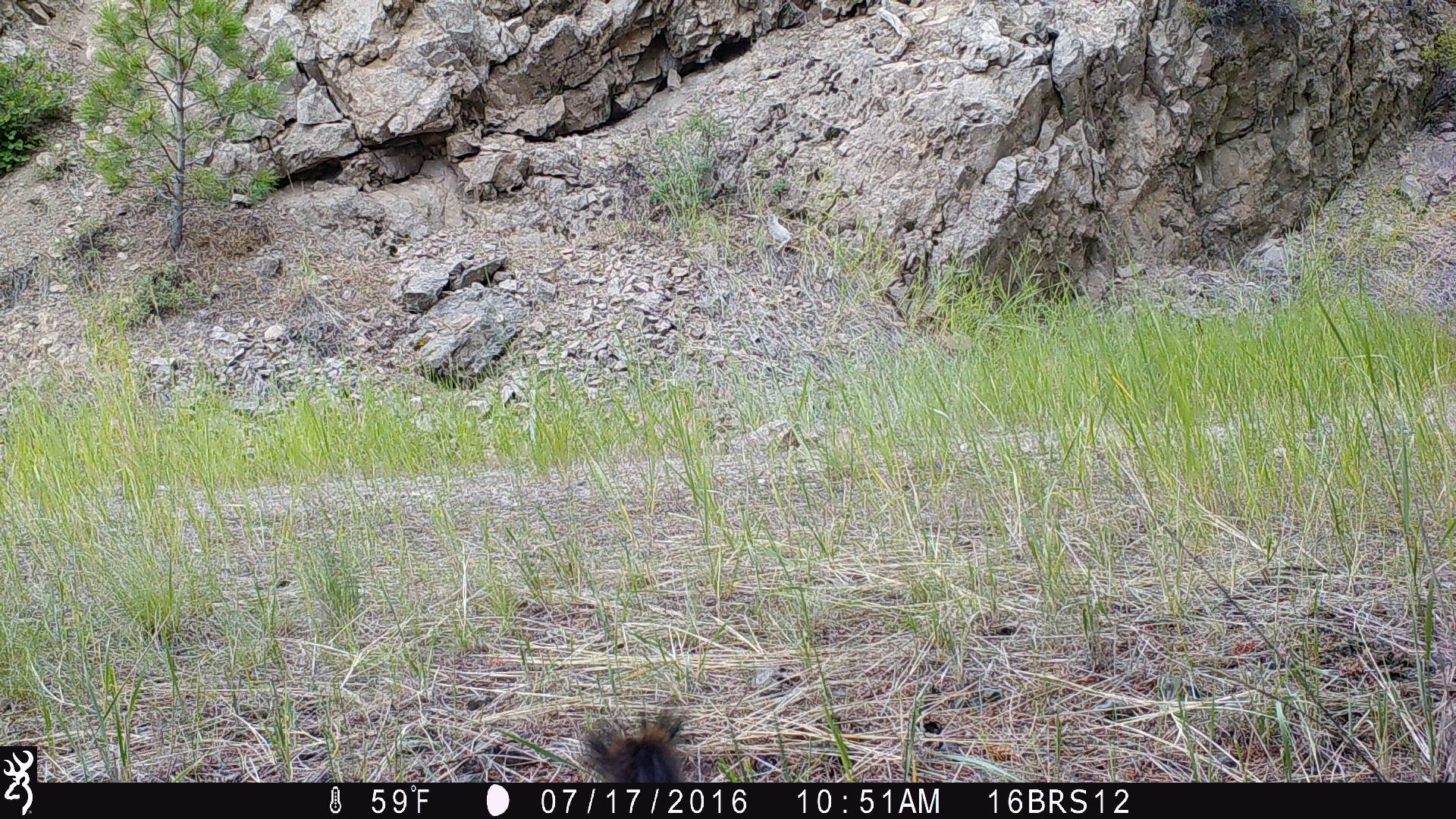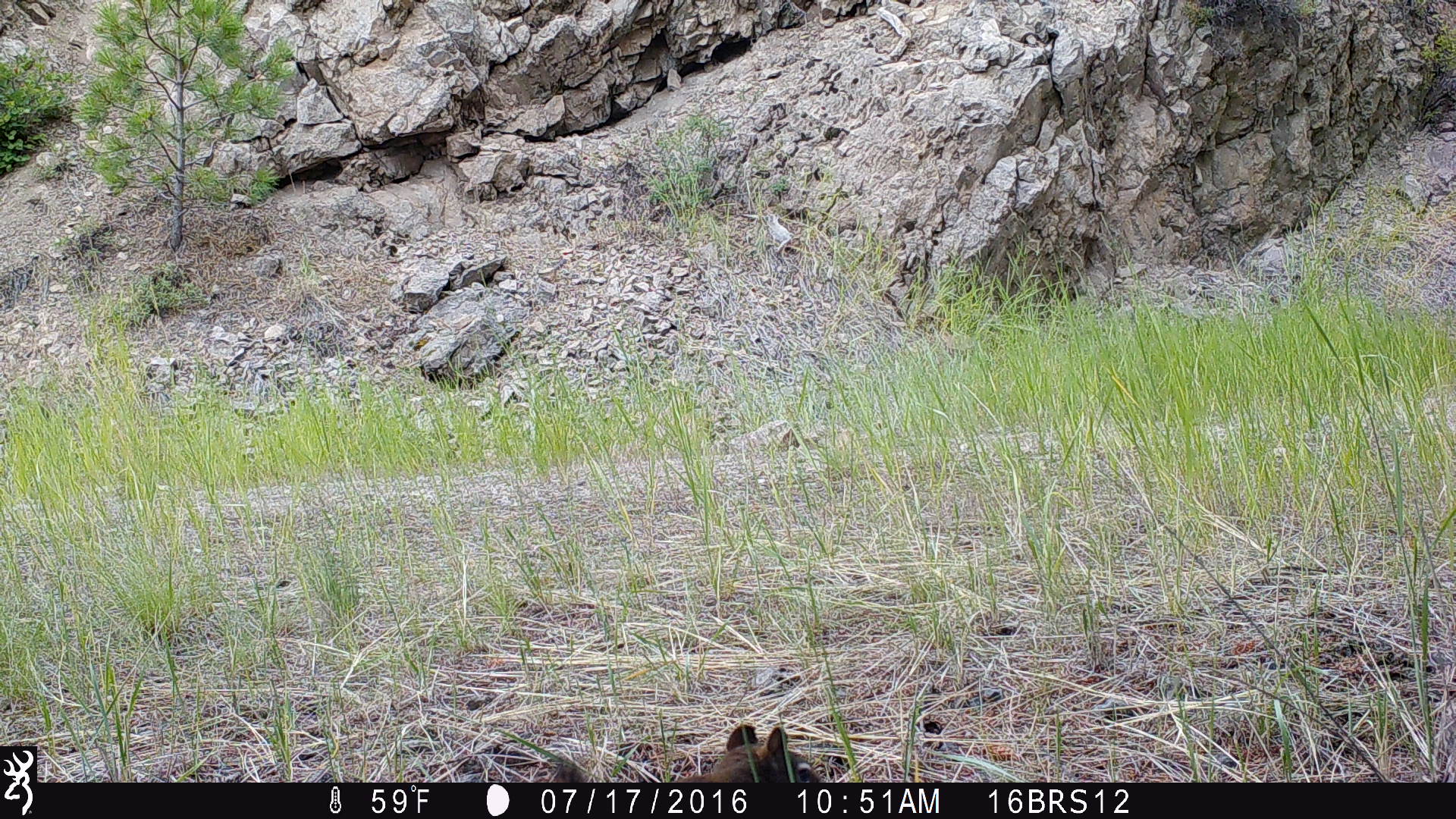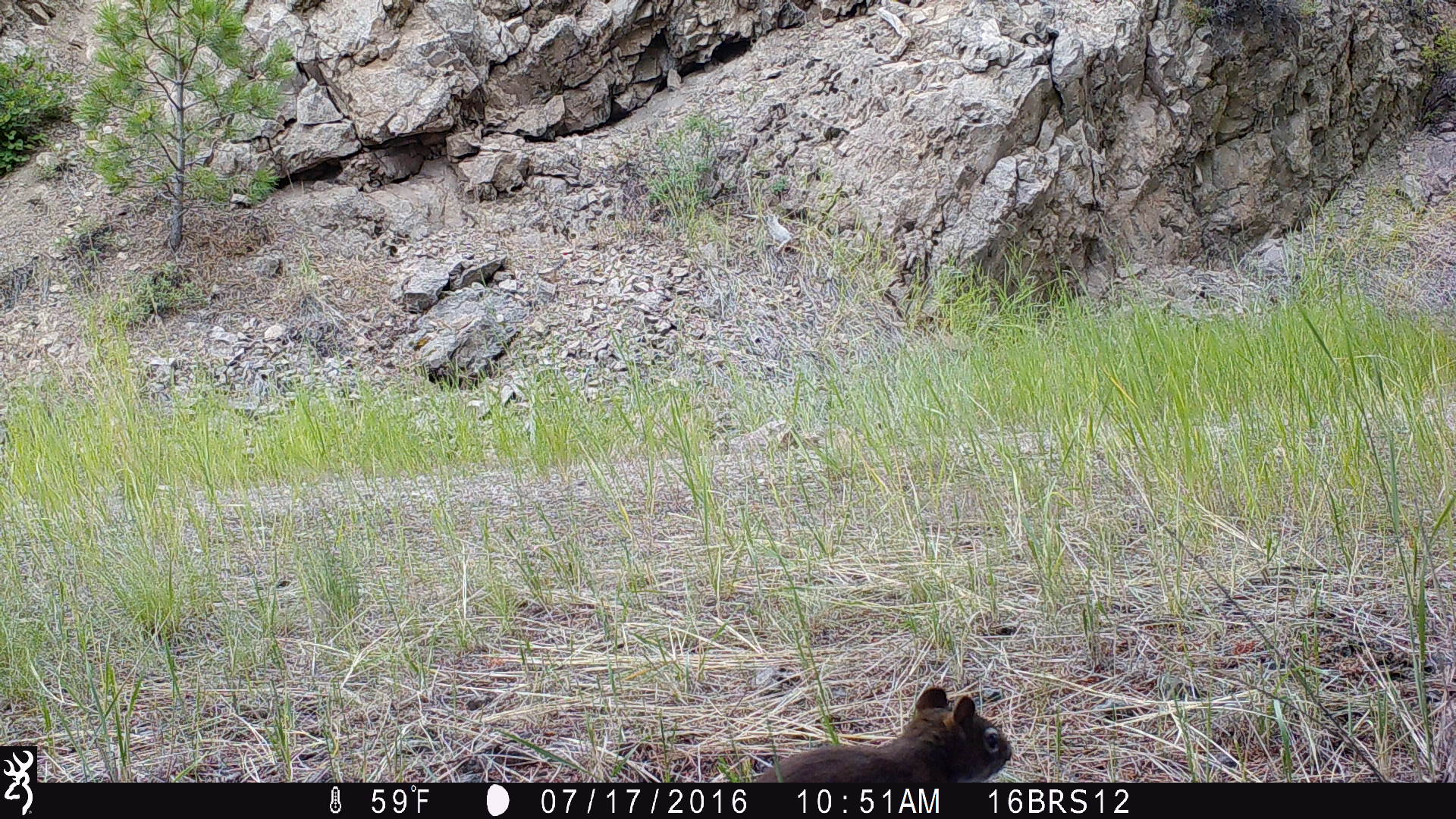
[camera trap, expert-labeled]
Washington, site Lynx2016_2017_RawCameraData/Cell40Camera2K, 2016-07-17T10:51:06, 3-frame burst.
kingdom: Animalia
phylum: Chordata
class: Mammalia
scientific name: Mammalia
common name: small mammal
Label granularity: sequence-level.